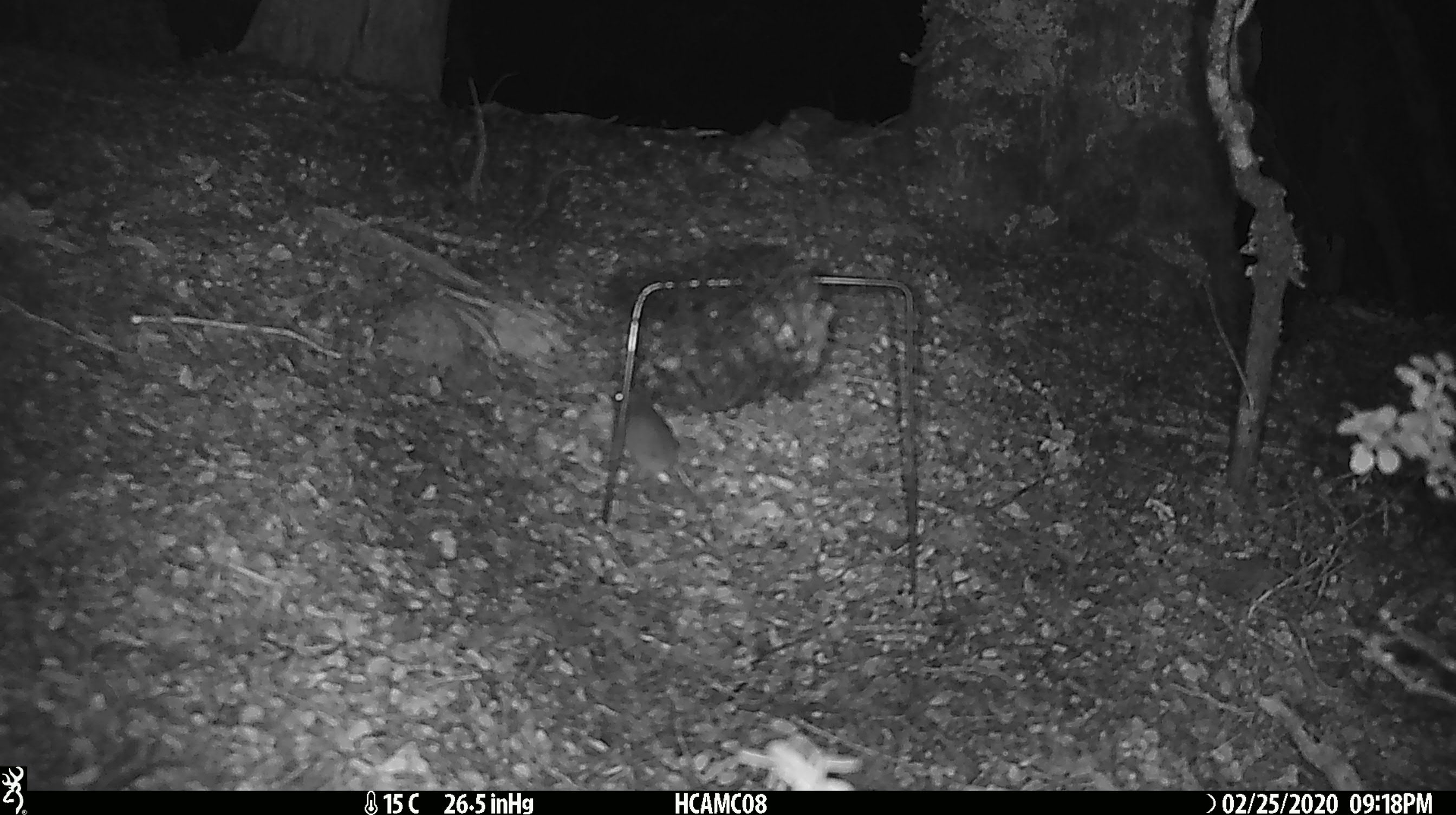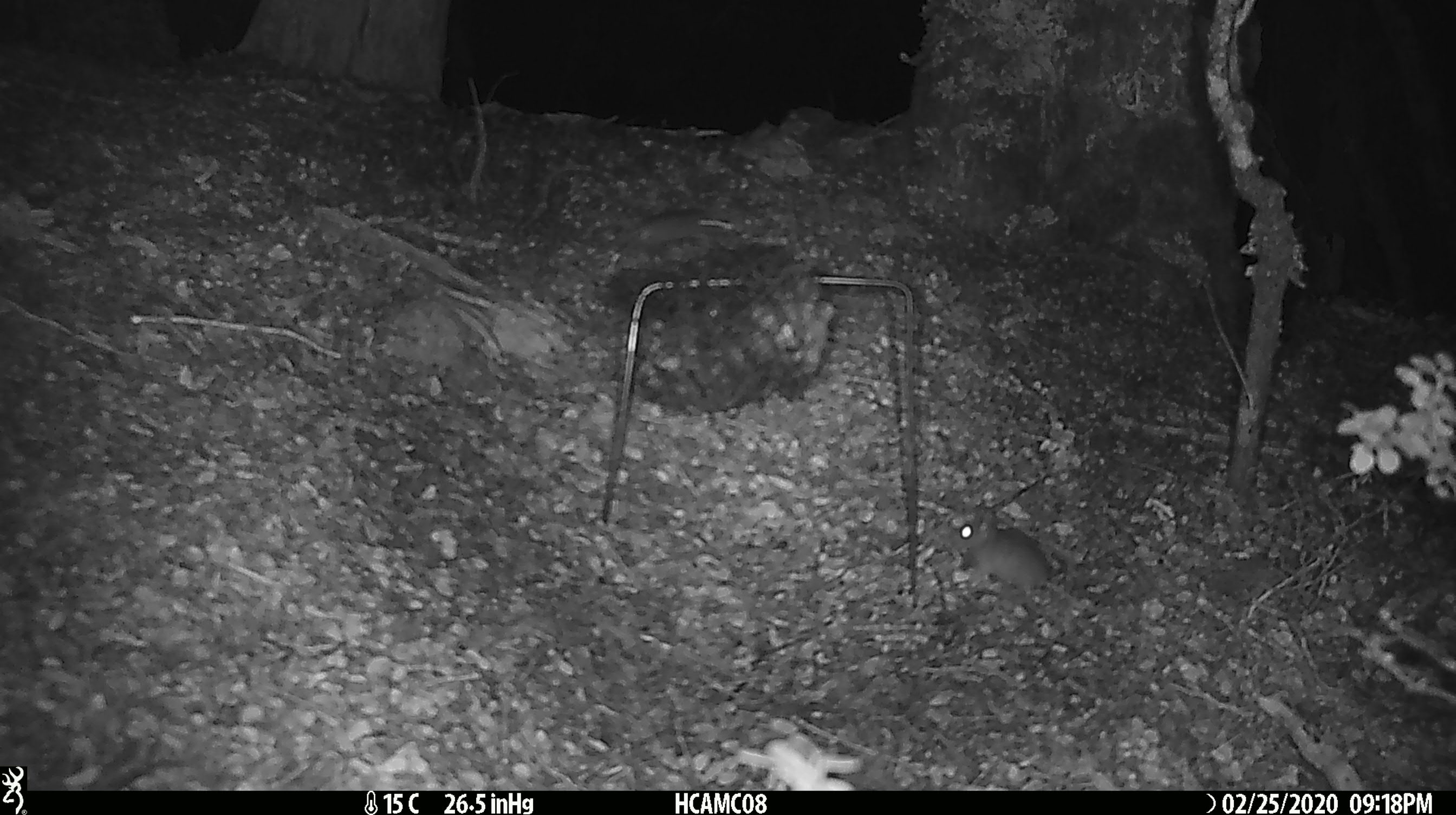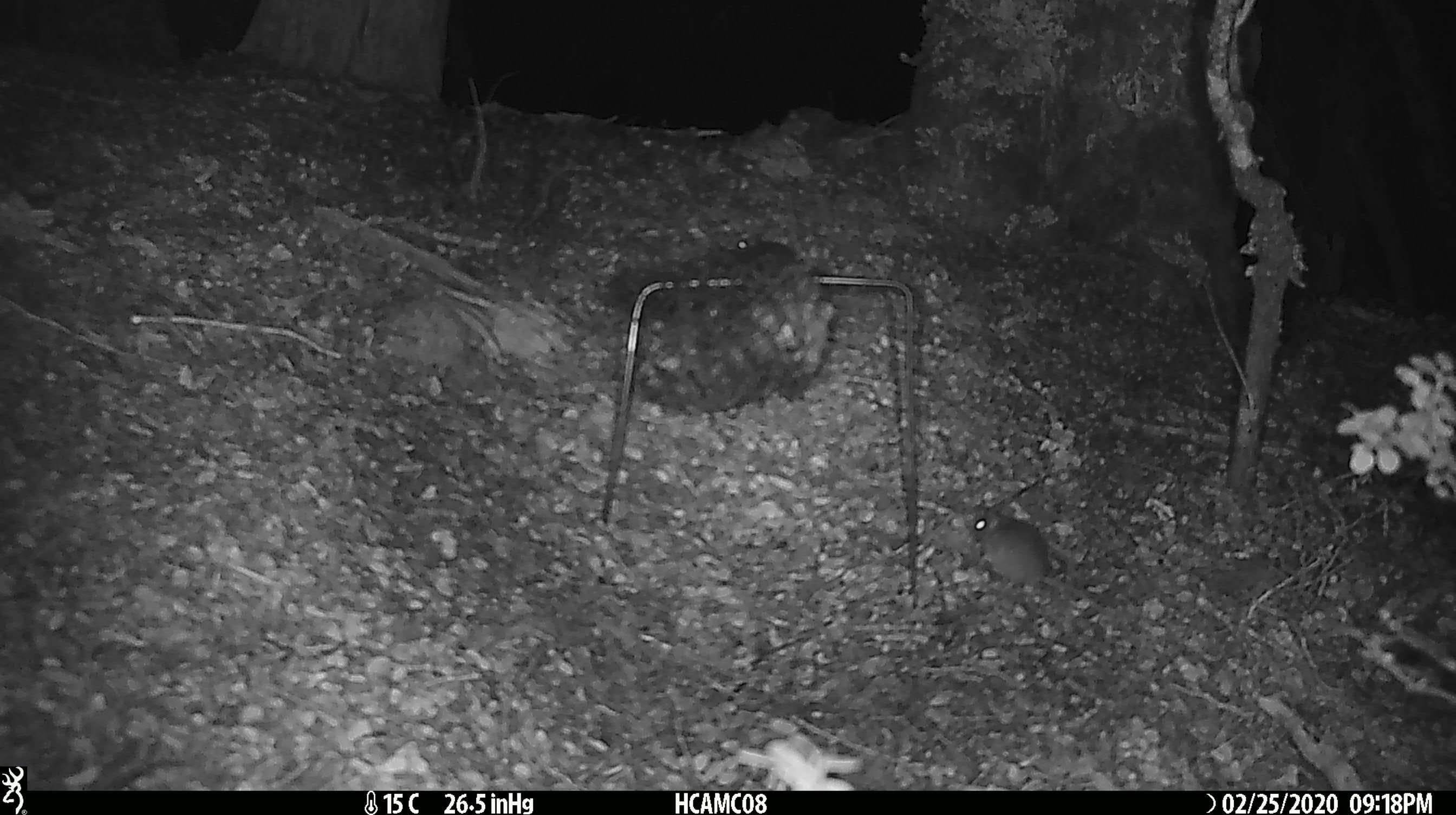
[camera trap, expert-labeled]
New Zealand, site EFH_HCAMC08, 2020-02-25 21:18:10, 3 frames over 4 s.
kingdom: Animalia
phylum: Chordata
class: Mammalia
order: Rodentia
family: Muridae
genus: Mus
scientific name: Mus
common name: mouse